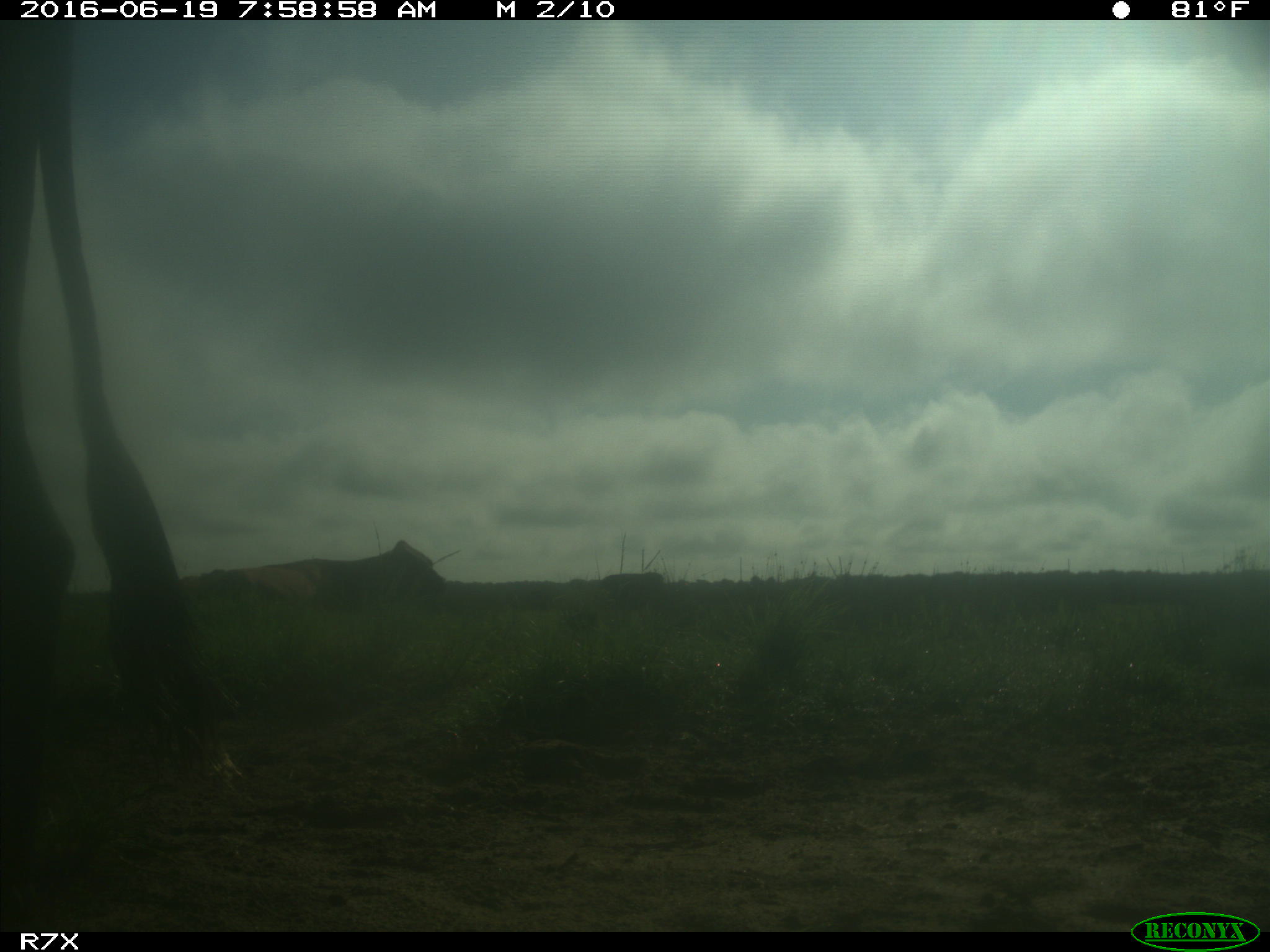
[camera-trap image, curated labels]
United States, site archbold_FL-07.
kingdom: Animalia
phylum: Chordata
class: Mammalia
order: Artiodactyla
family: Bovidae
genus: Bos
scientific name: Bos taurus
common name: domestic cow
Bos taurus (domestic cow).